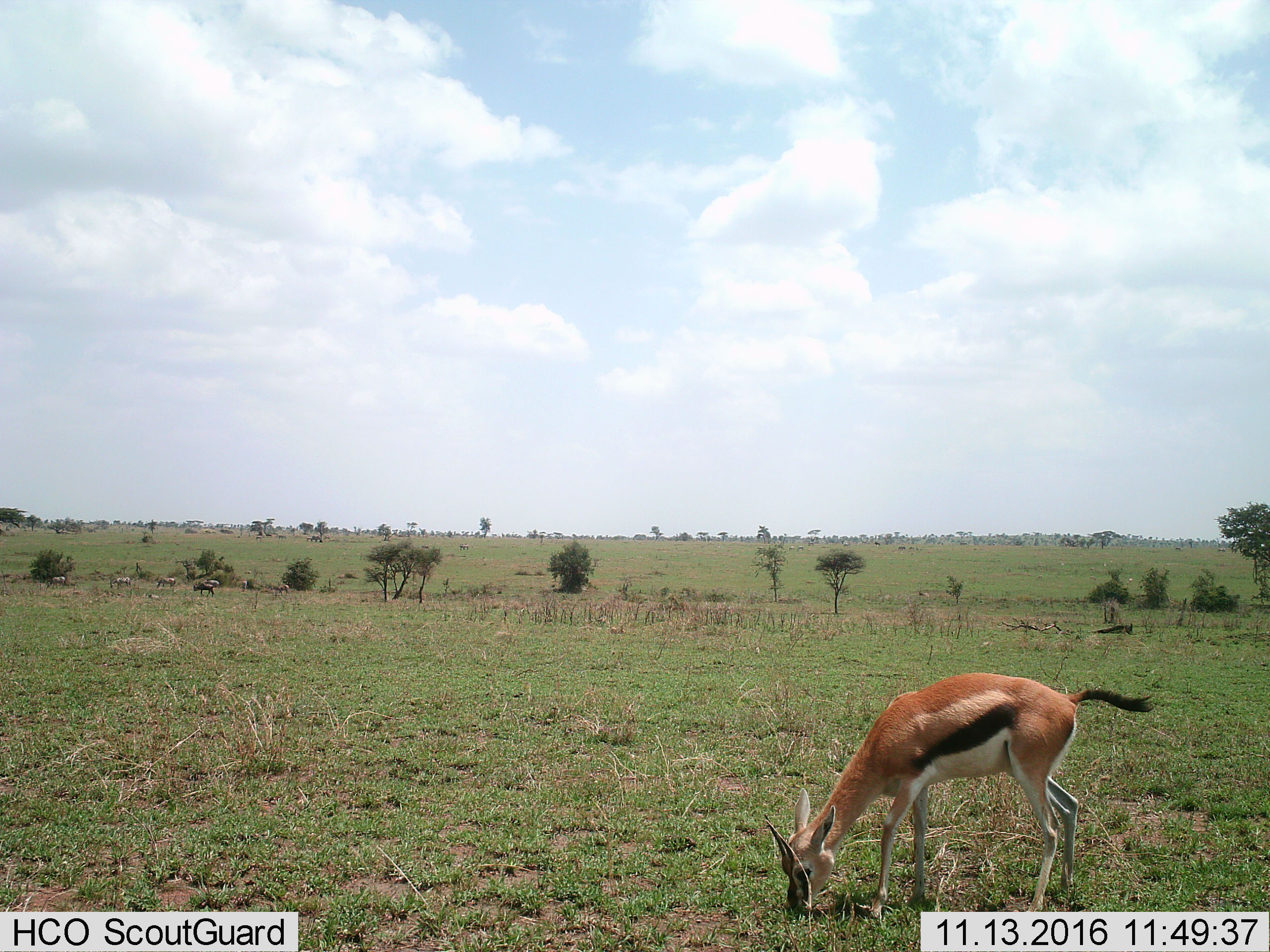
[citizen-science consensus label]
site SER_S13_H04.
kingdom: Animalia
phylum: Chordata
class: Mammalia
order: Artiodactyla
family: Bovidae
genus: Eudorcas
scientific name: Eudorcas thomsonii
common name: thomson's gazelle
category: gazellethomsons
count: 1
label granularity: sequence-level